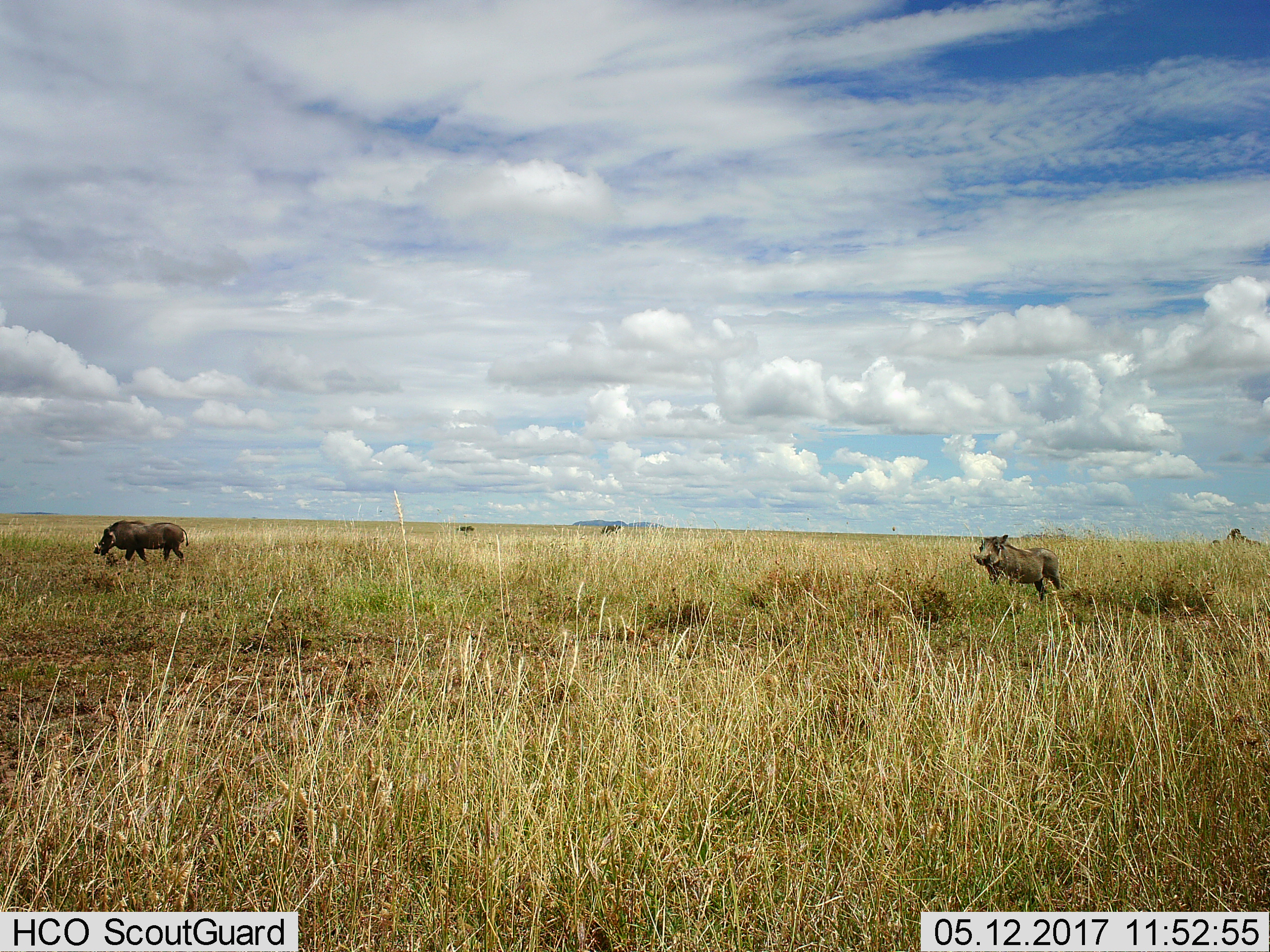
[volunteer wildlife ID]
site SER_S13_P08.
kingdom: Animalia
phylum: Chordata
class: Mammalia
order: Artiodactyla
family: Suidae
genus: Phacochoerus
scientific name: Phacochoerus africanus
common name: warthog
Warthog (Phacochoerus africanus), count 2. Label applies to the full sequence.